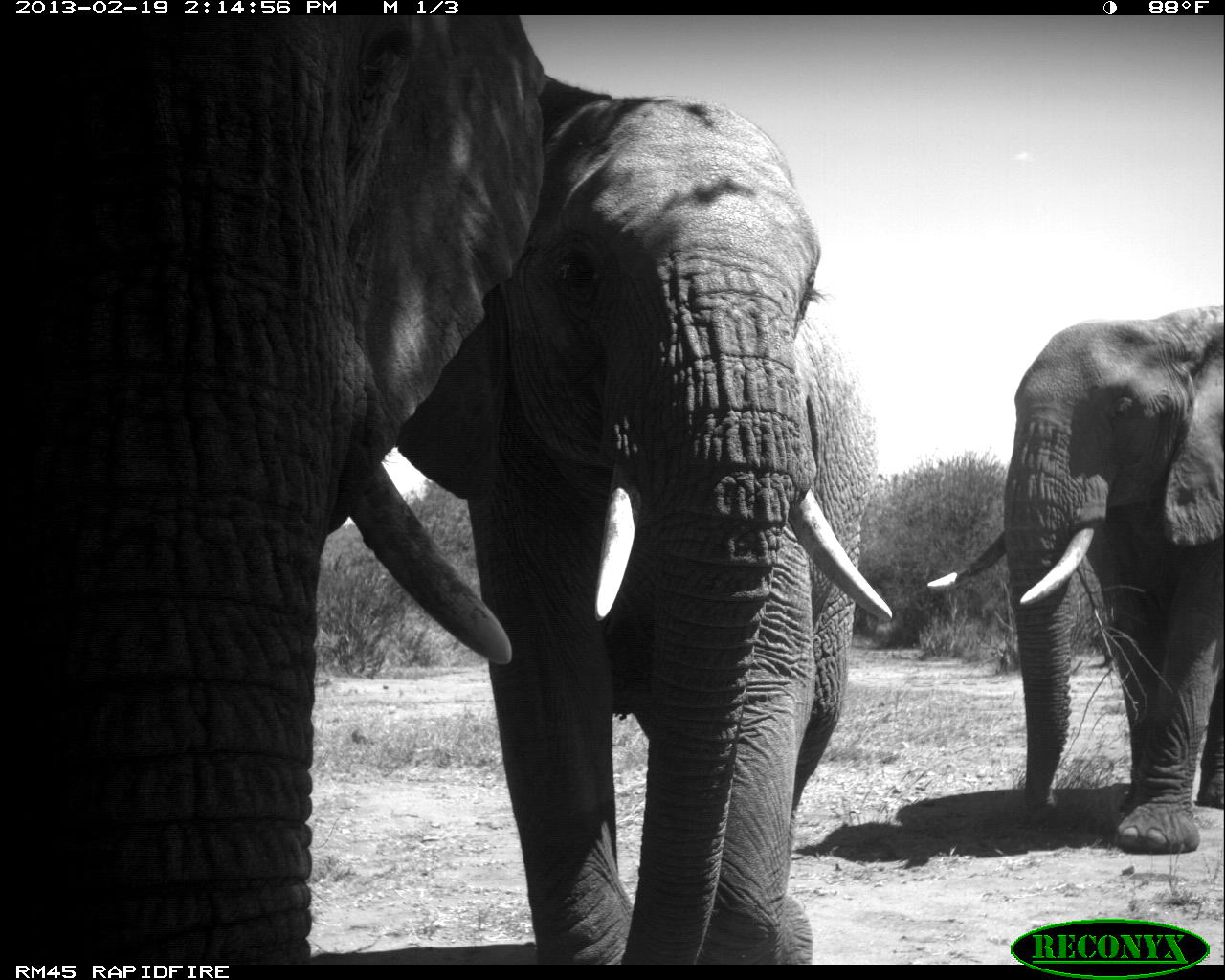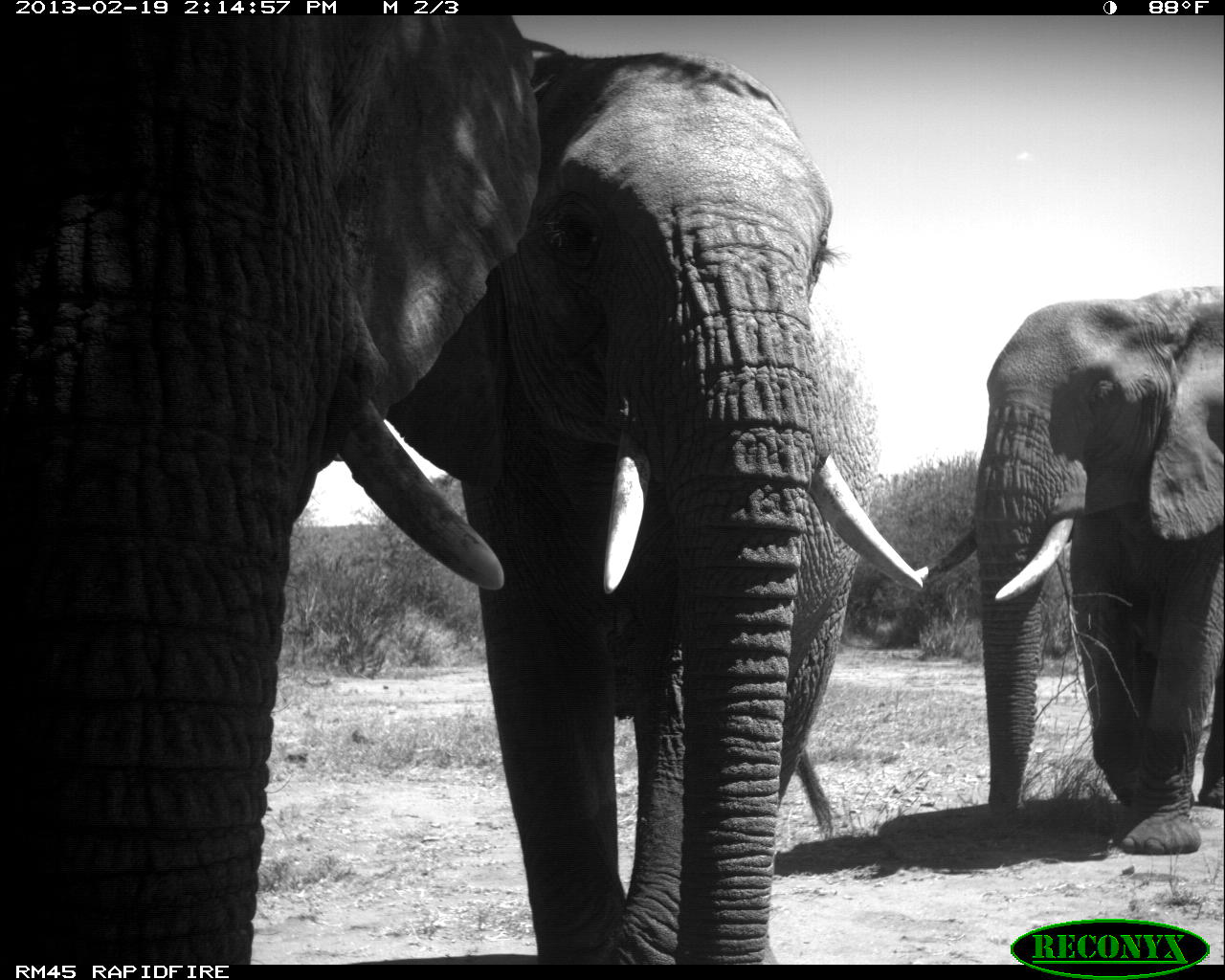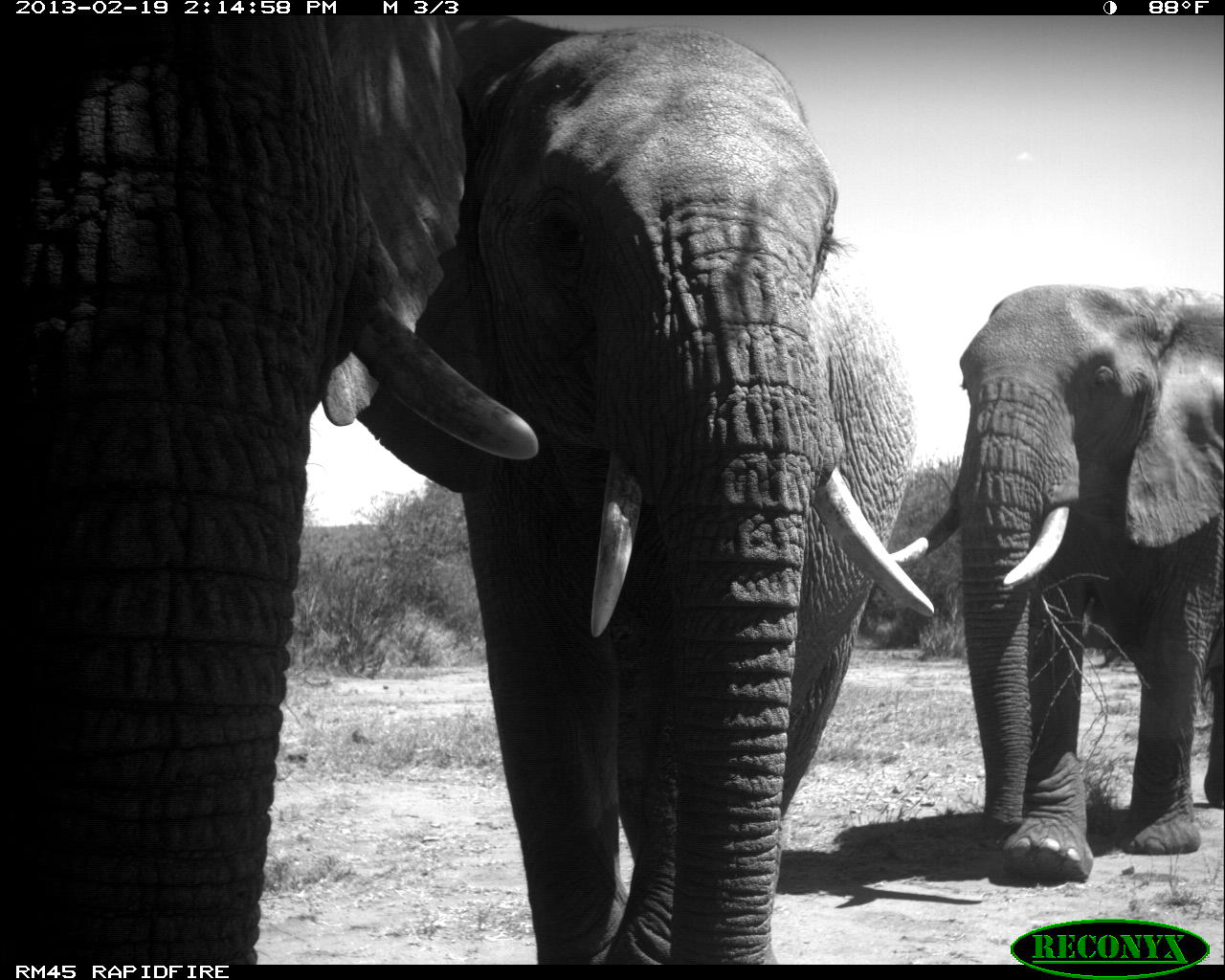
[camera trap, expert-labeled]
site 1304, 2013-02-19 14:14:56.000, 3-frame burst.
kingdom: Animalia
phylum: Chordata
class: Mammalia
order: Proboscidea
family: Elephantidae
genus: Loxodonta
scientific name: Loxodonta africana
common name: african bush elephant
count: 3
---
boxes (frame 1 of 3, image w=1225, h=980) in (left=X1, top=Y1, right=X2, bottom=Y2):
loxodonta africana: (left=0, top=14, right=545, bottom=968); (left=392, top=75, right=895, bottom=967); (left=925, top=305, right=1224, bottom=856)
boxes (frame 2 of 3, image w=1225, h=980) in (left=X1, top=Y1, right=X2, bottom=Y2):
loxodonta africana: (left=4, top=18, right=543, bottom=965); (left=384, top=38, right=923, bottom=965); (left=912, top=283, right=1224, bottom=856)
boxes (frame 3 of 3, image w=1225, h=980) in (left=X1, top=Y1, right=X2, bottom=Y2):
loxodonta africana: (left=329, top=18, right=942, bottom=965); (left=2, top=17, right=546, bottom=965); (left=884, top=279, right=1225, bottom=887)